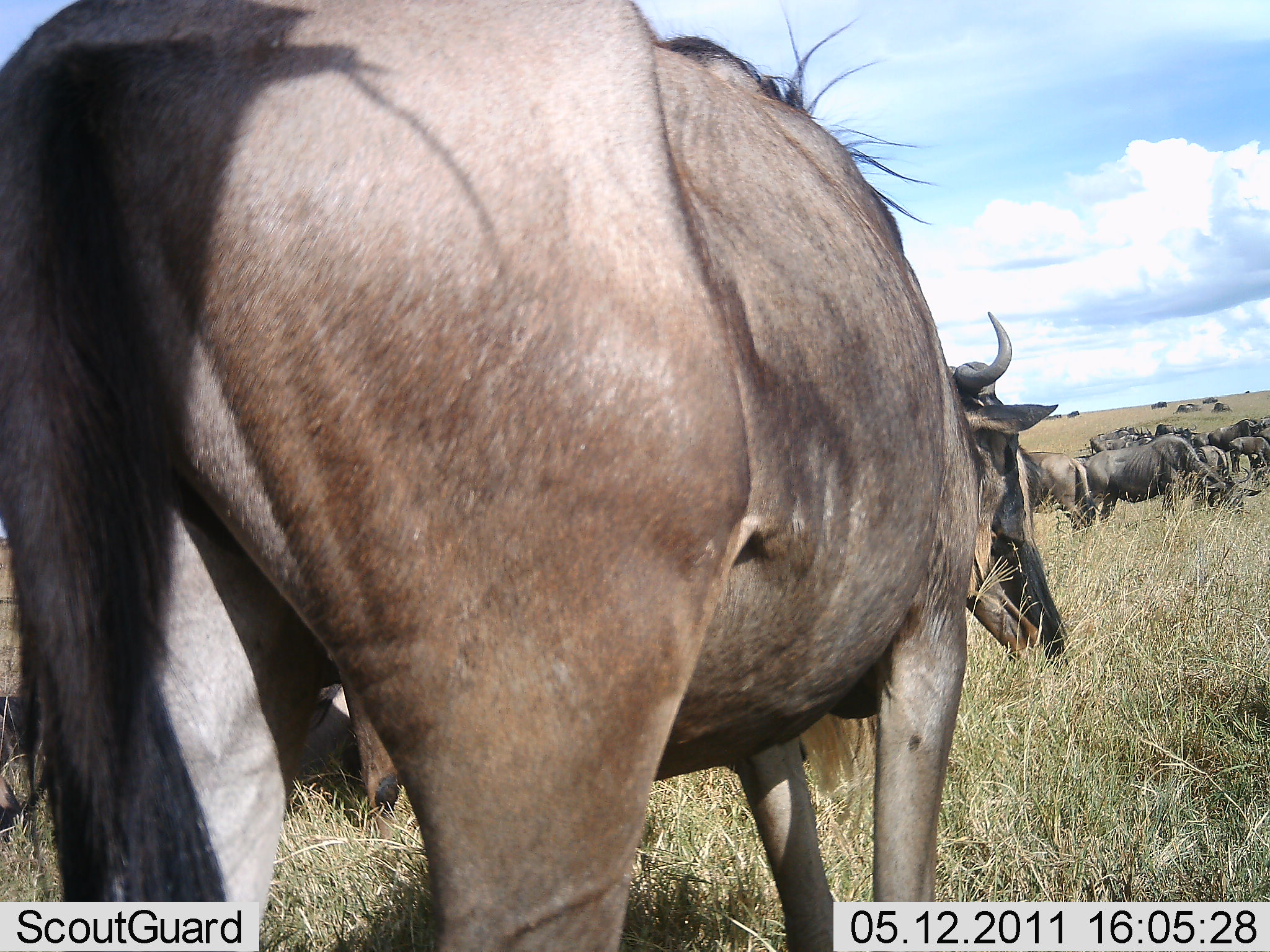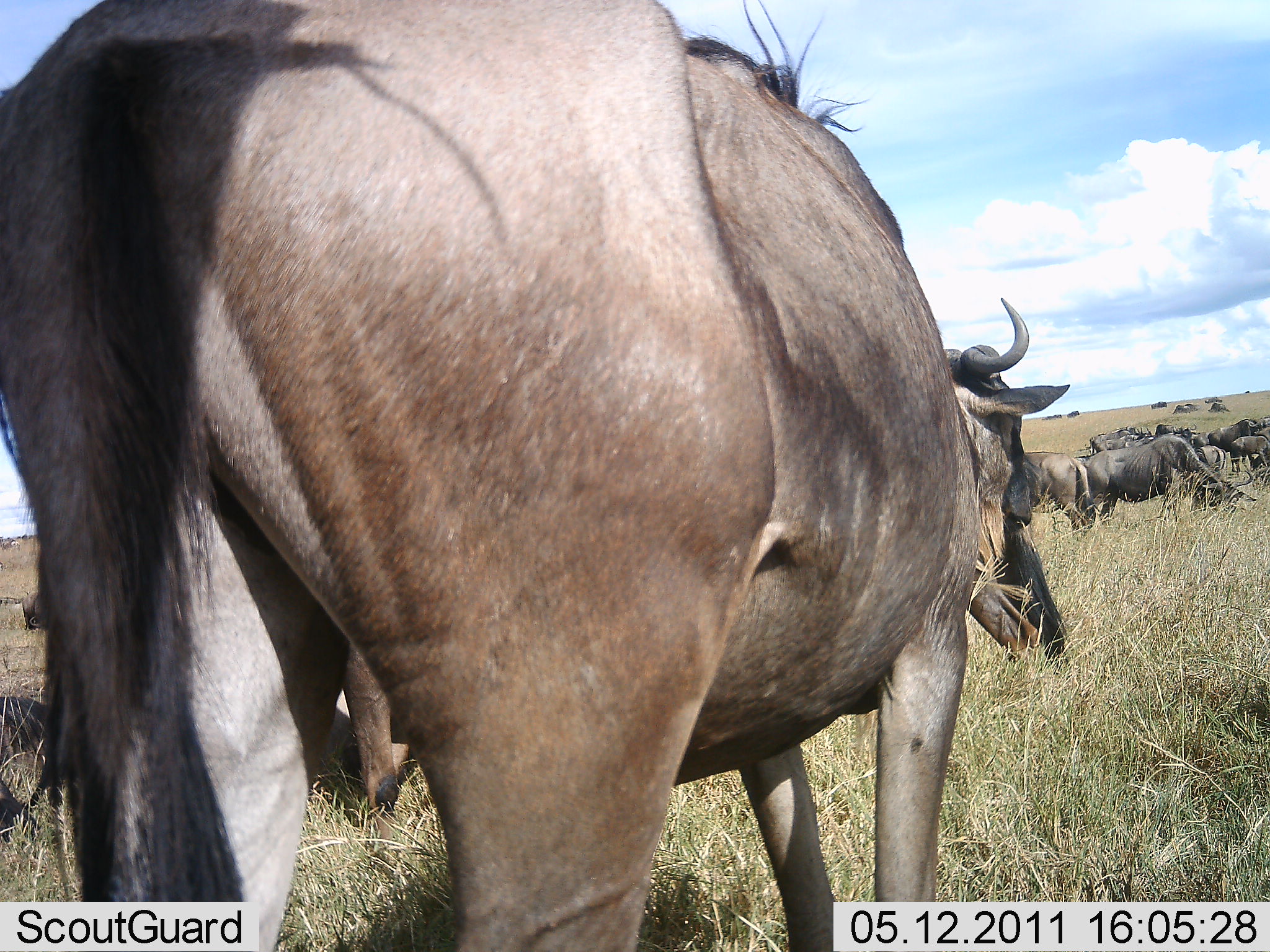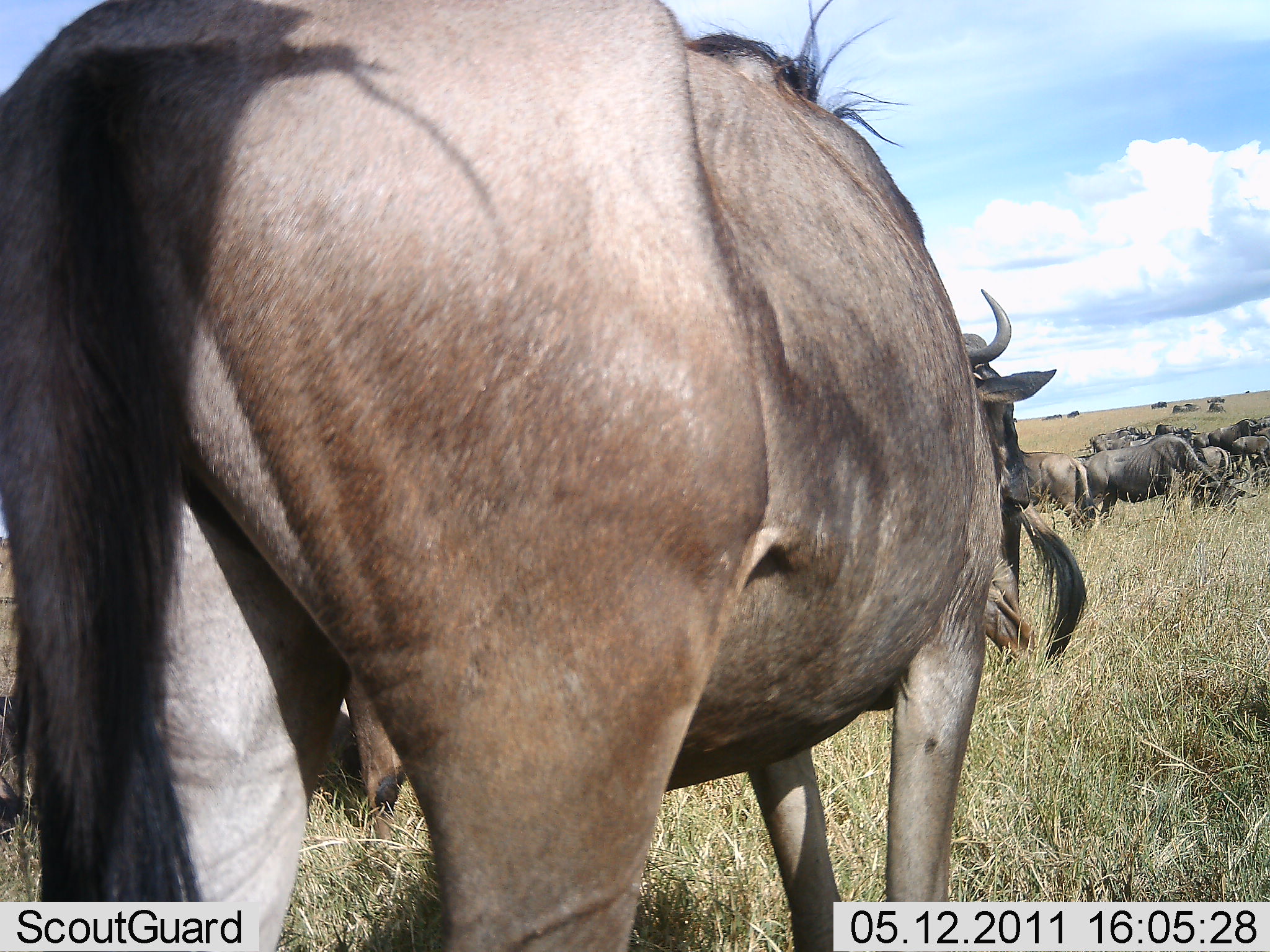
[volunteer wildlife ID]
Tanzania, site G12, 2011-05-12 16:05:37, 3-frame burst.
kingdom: Animalia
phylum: Chordata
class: Mammalia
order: Artiodactyla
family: Bovidae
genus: Connochaetes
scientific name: Connochaetes taurinus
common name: blue wildebeest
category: wildebeest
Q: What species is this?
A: Wildebeest (blue wildebeest) (Connochaetes taurinus).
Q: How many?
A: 11-50.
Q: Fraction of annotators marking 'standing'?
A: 70%.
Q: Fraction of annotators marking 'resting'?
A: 10%.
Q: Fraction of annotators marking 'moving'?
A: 10%.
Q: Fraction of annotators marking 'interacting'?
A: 0%.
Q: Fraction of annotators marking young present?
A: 0%.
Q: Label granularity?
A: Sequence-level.